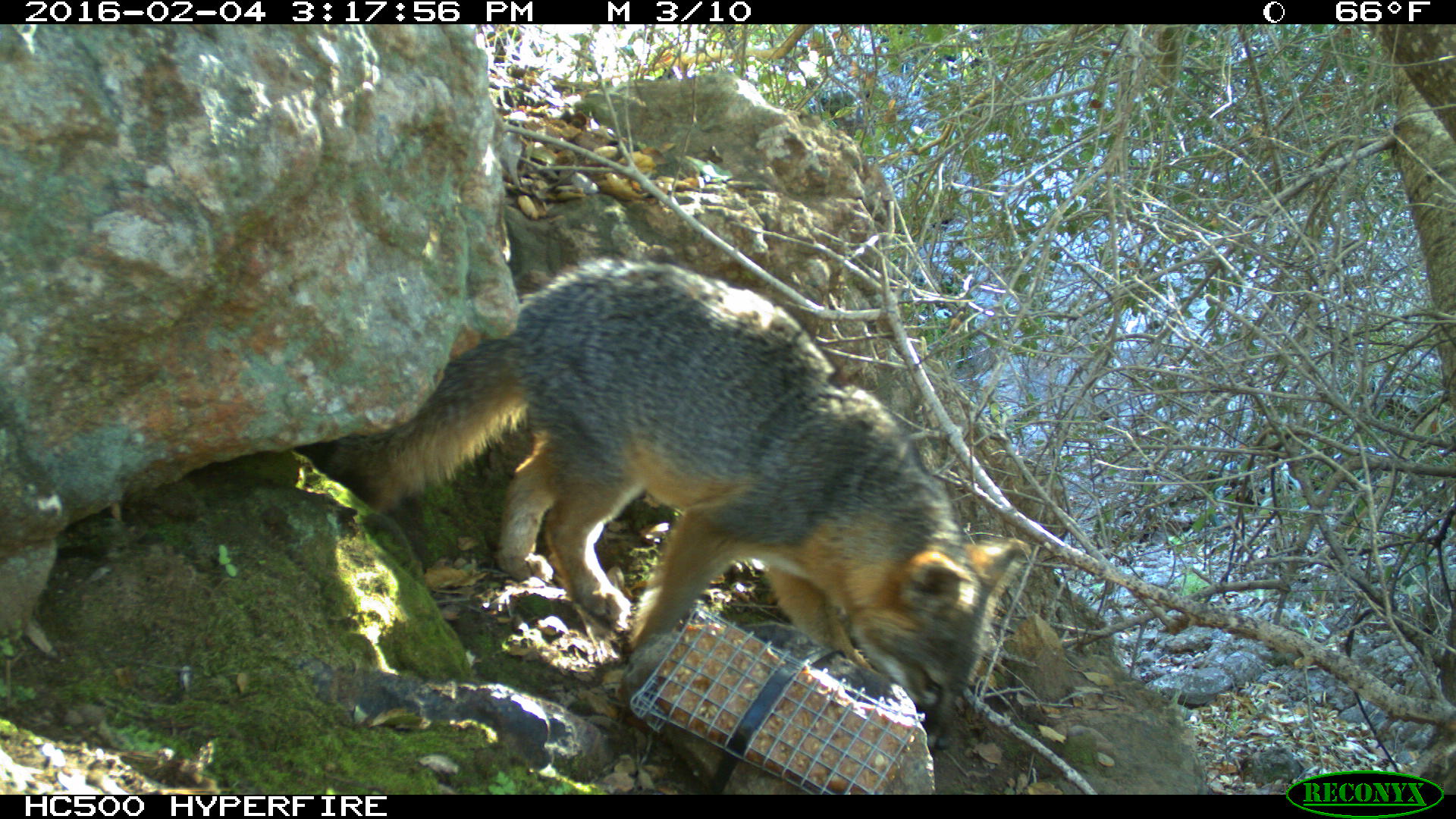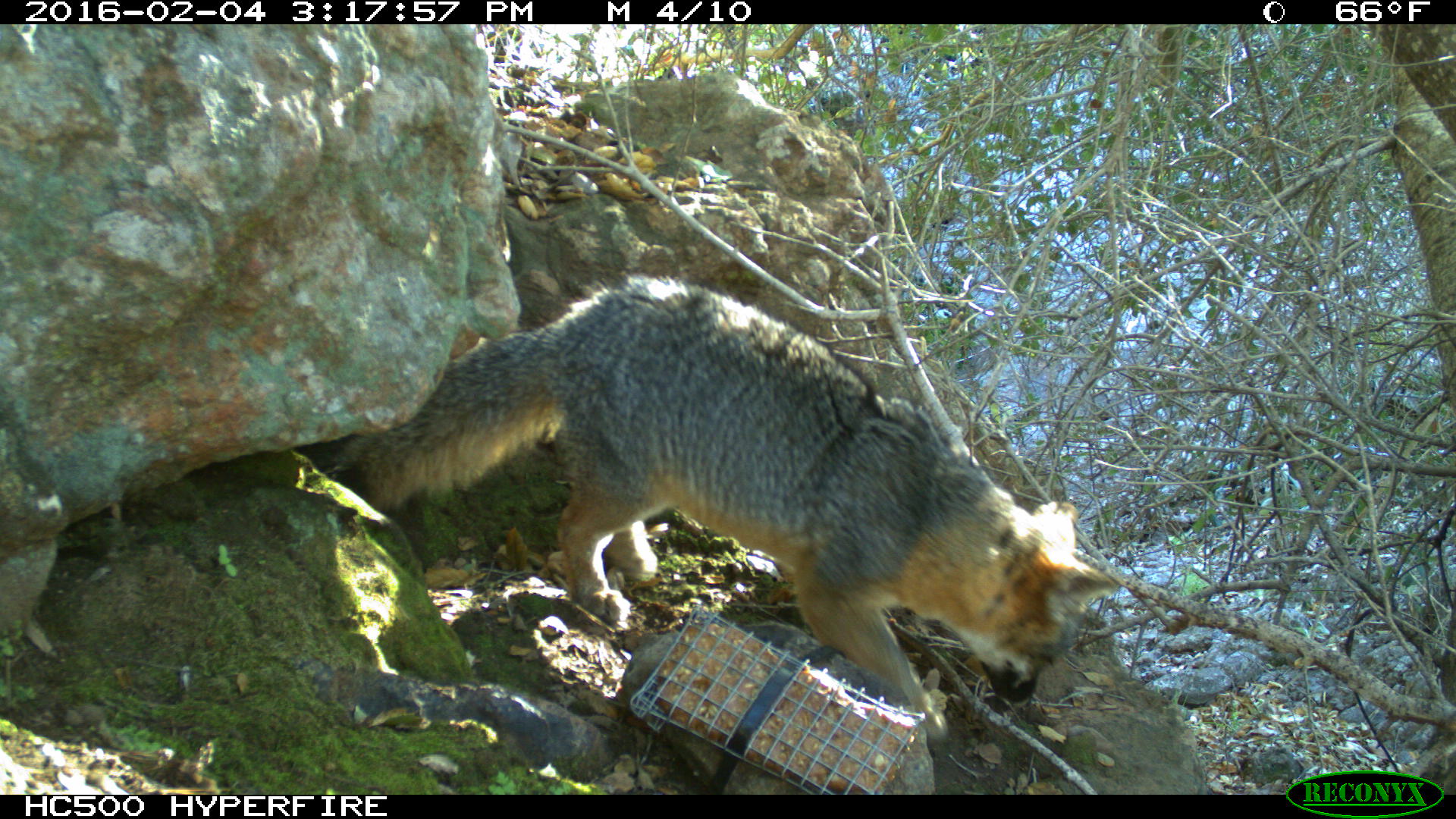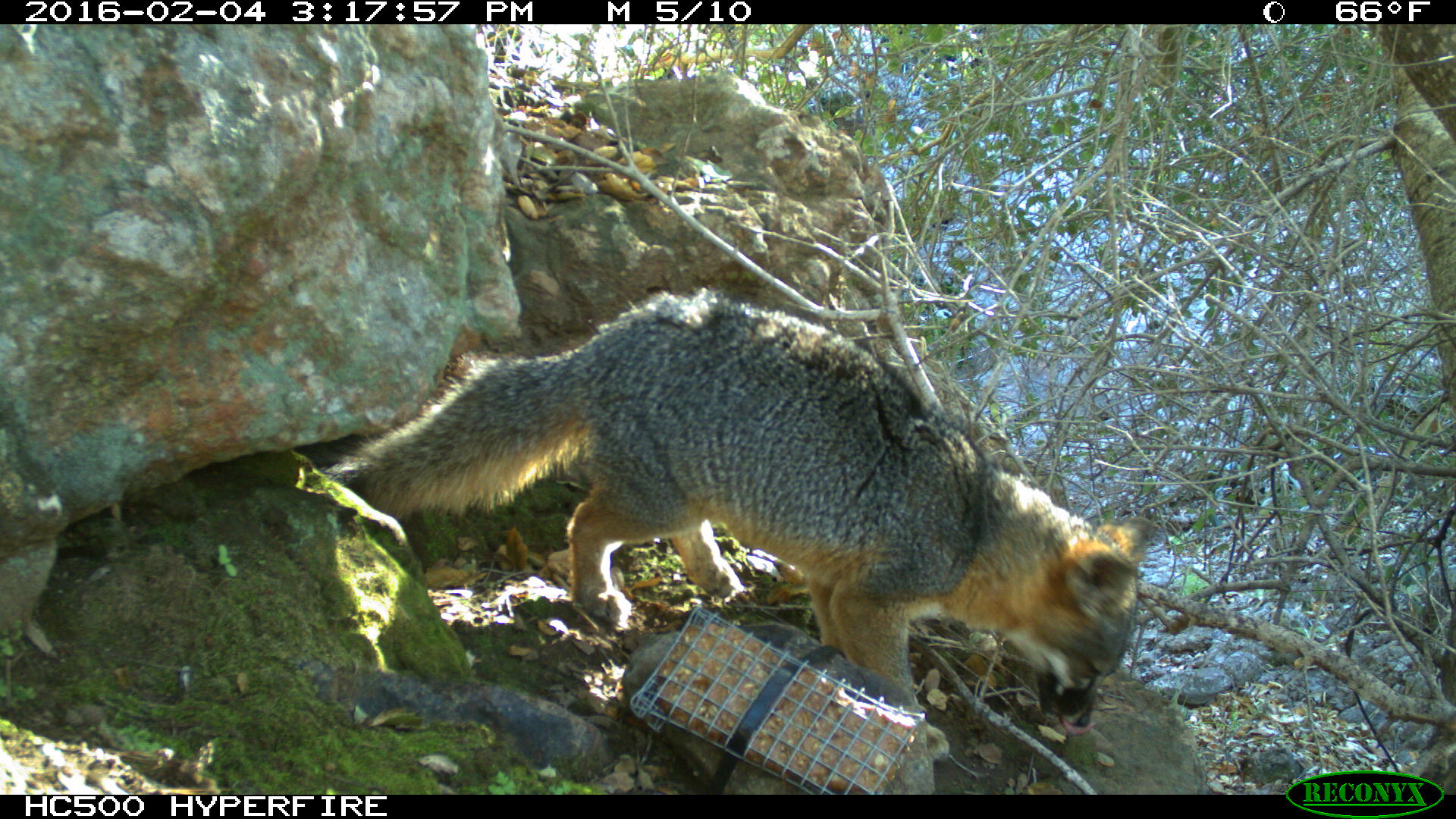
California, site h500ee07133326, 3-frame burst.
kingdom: Animalia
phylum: Chordata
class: Mammalia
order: Carnivora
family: Canidae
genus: Urocyon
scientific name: Urocyon littoralis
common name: island fox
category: fox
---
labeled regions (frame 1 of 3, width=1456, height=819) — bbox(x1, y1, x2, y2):
fox: bbox(323, 254, 1033, 752)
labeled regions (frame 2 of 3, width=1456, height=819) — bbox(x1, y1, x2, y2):
fox: bbox(331, 272, 1120, 742)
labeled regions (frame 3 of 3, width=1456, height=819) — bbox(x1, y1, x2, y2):
fox: bbox(322, 287, 1153, 764)